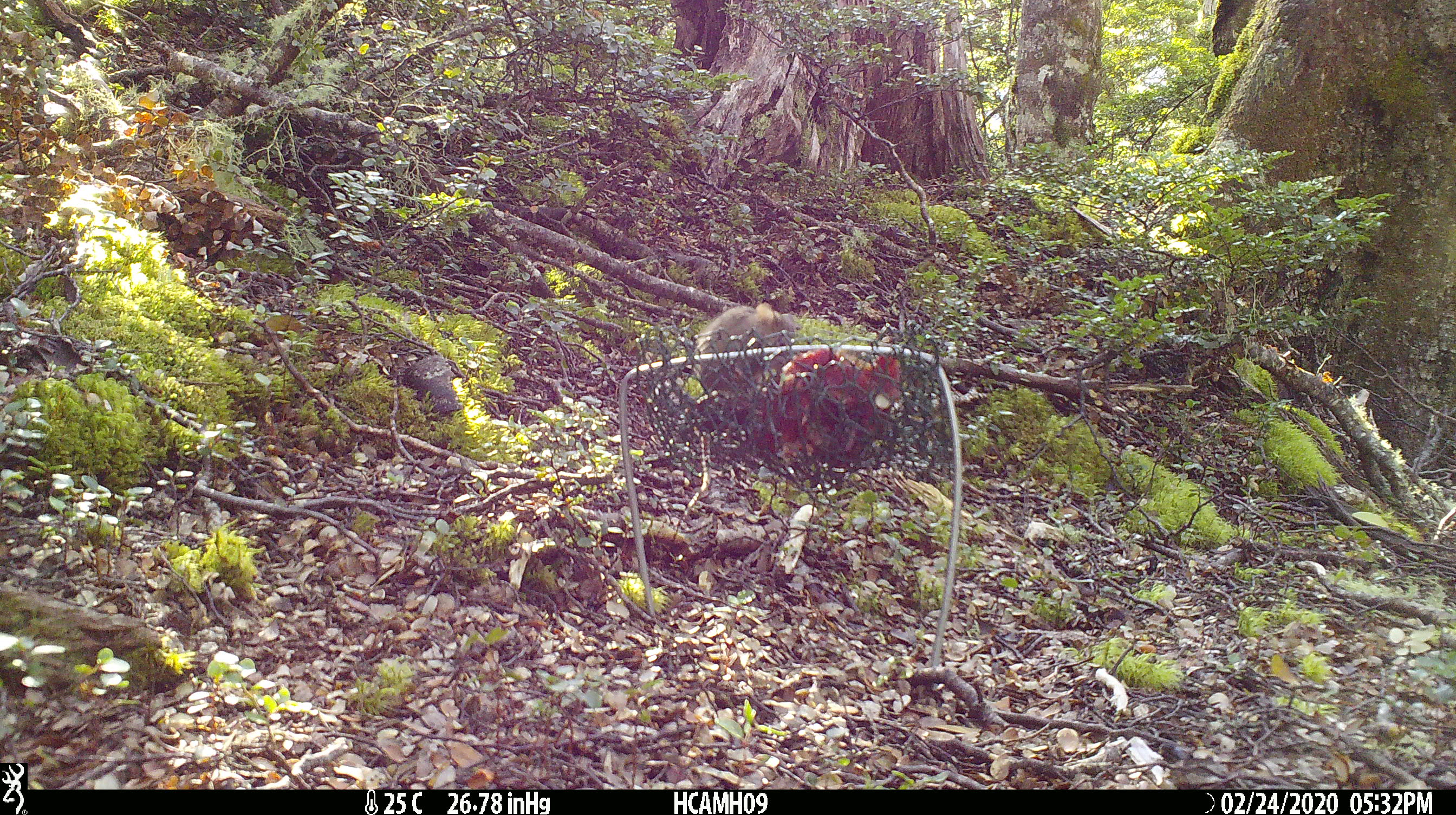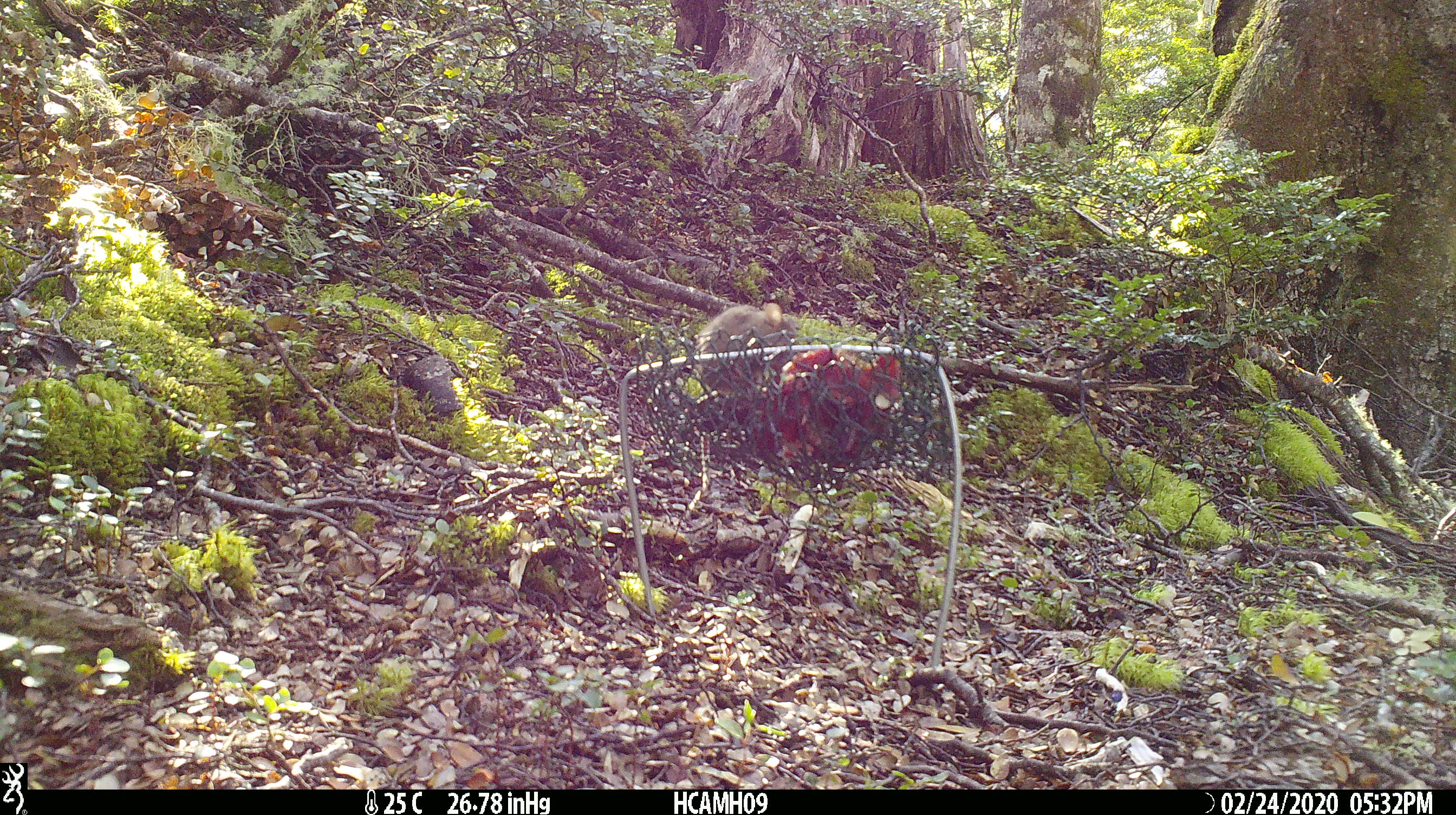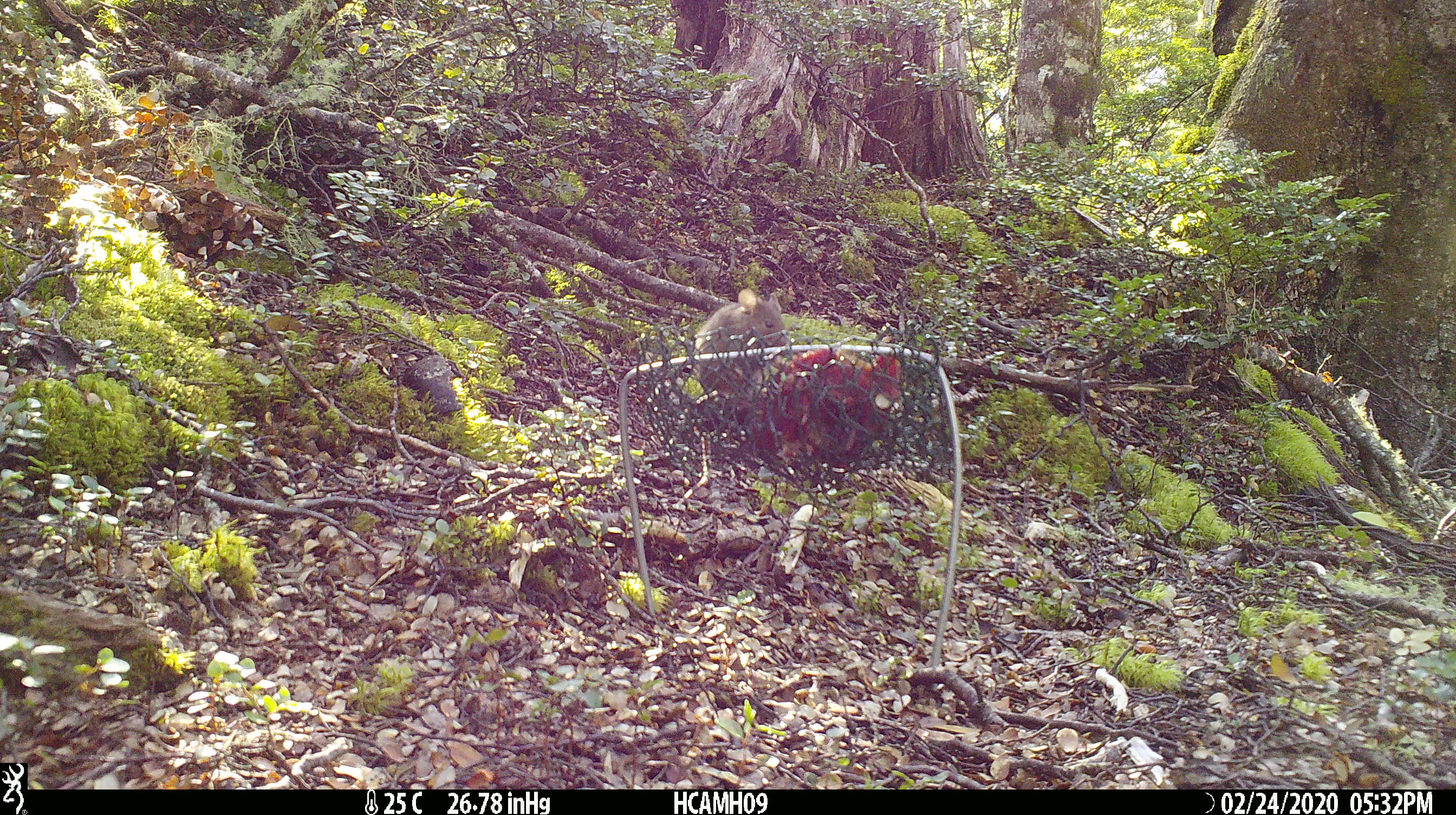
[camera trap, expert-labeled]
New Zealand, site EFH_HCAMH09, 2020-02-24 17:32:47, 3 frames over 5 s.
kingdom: Animalia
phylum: Chordata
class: Mammalia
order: Rodentia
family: Muridae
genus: Mus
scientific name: Mus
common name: mouse